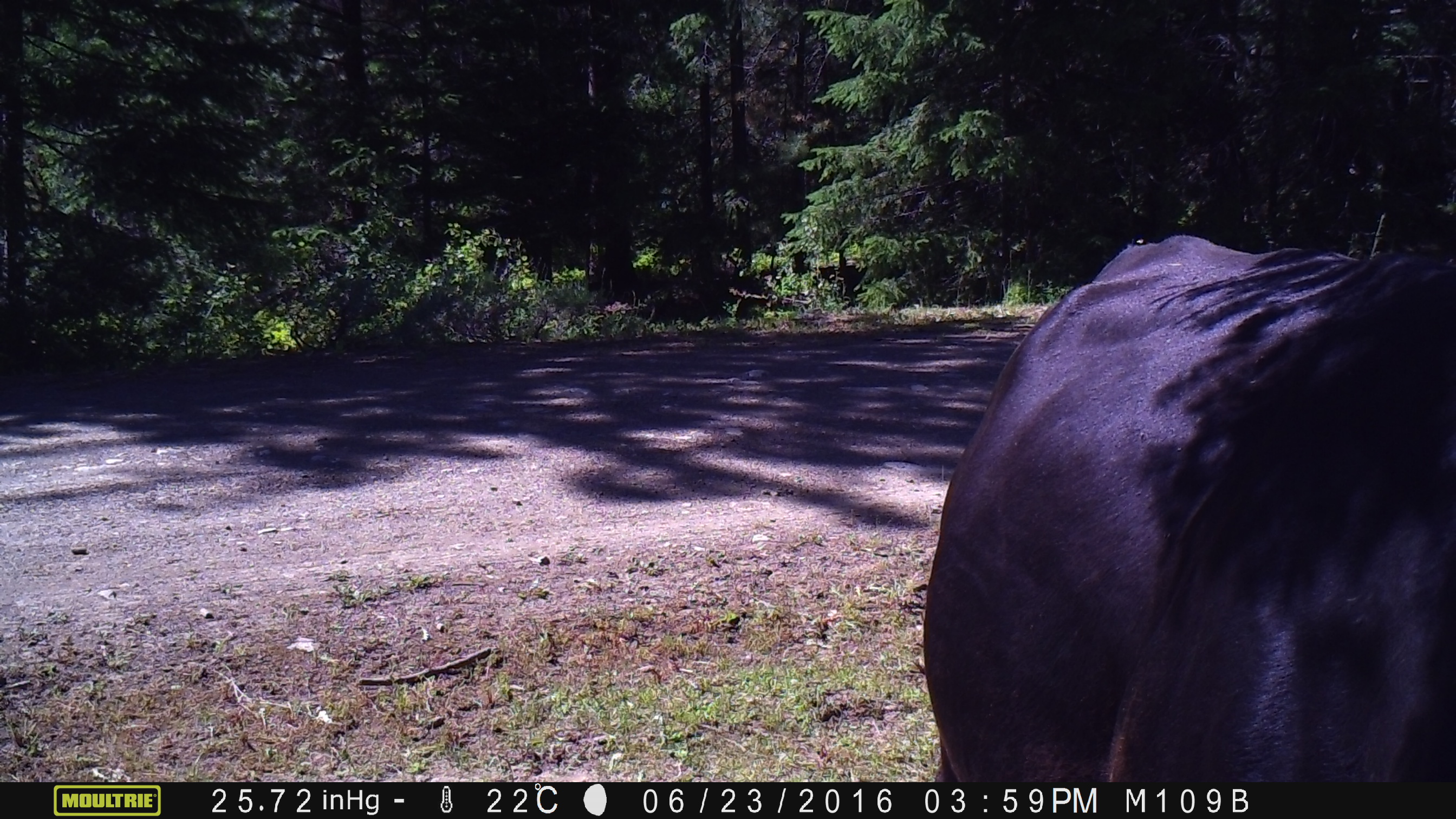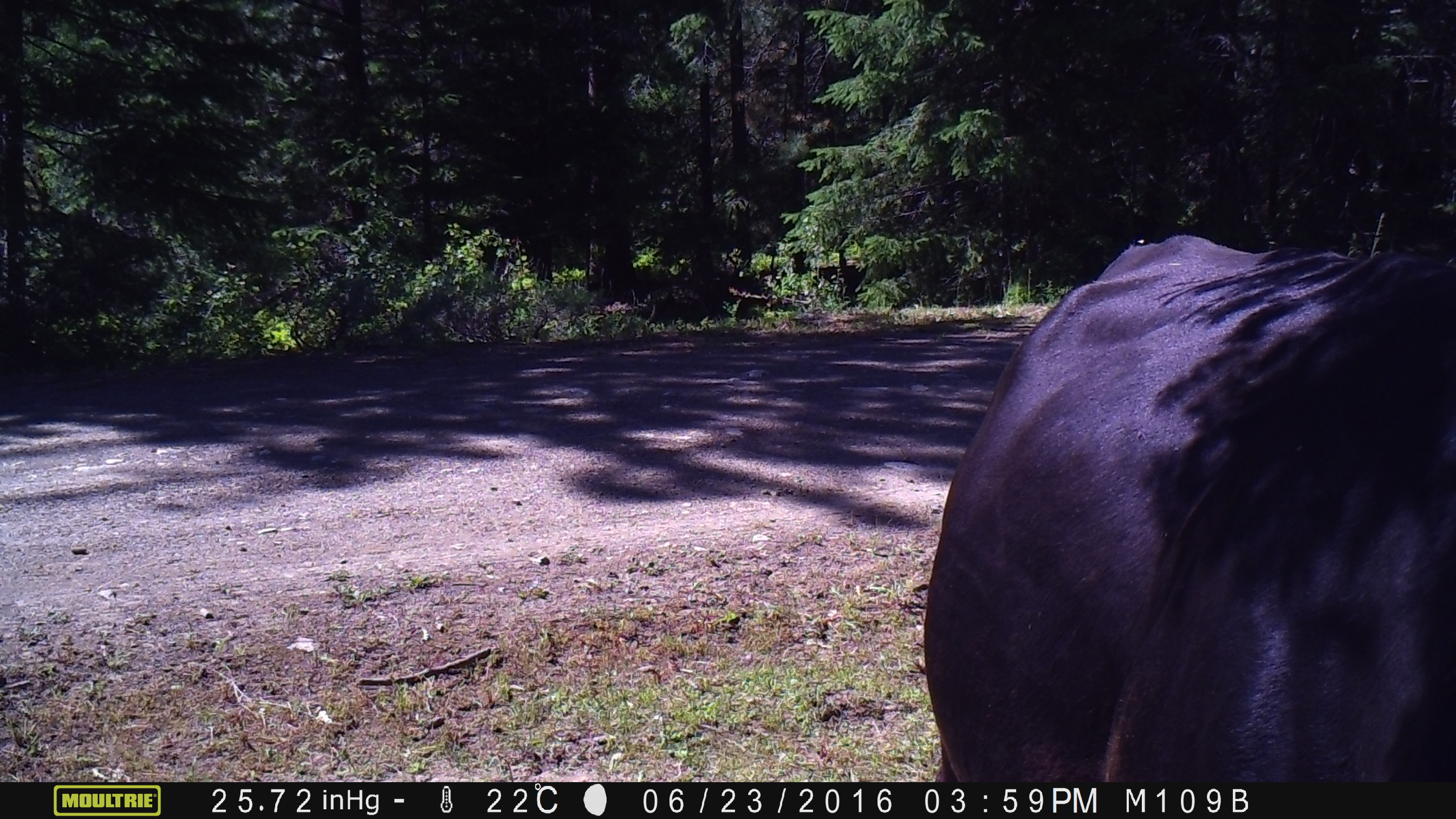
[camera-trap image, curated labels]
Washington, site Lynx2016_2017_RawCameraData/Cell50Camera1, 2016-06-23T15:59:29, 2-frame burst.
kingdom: Animalia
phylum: Chordata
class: Mammalia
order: Artiodactyla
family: Bovidae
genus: Bos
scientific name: Bos taurus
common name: domestic cattle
Domestic cattle (Bos taurus). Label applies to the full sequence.